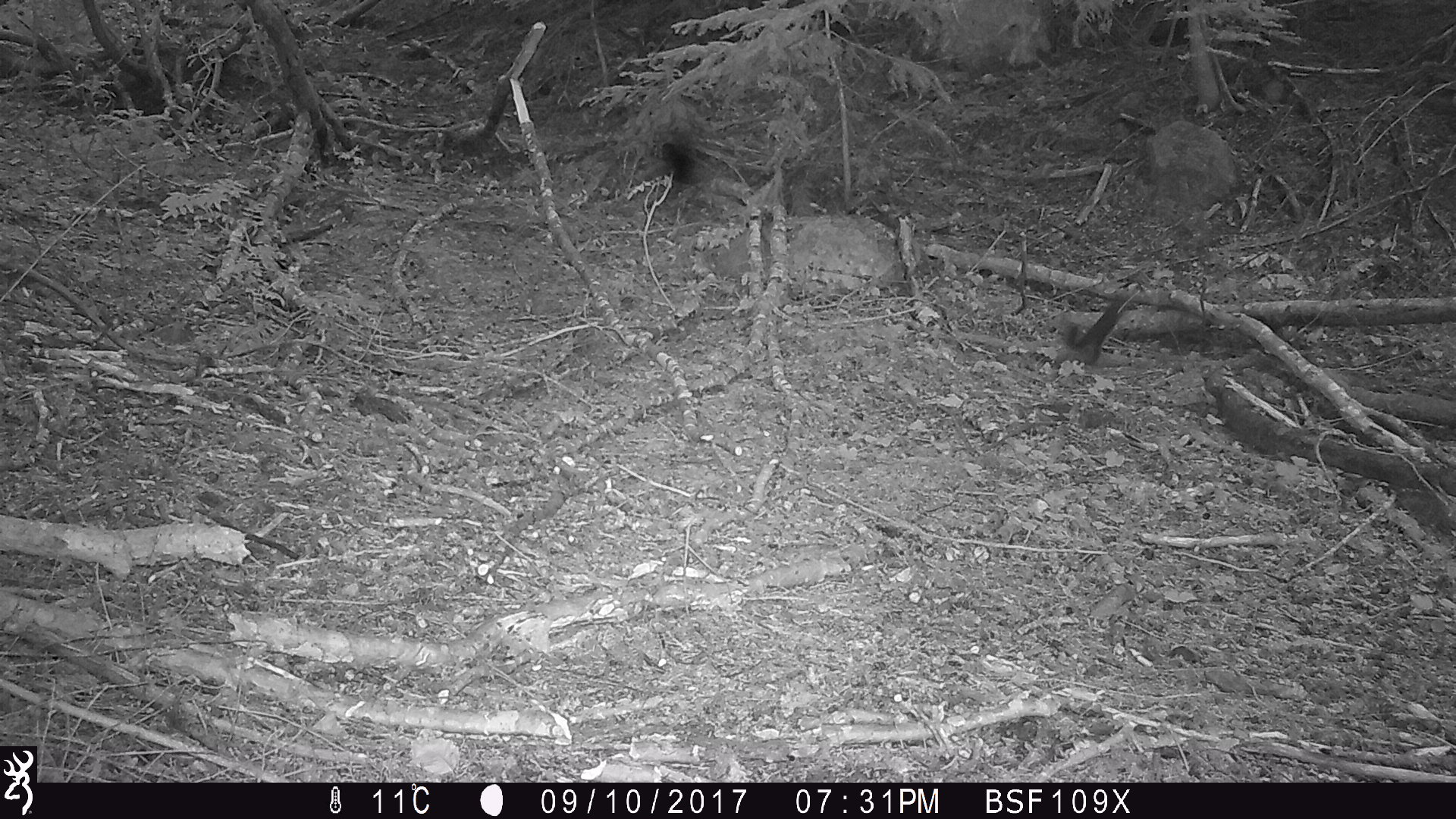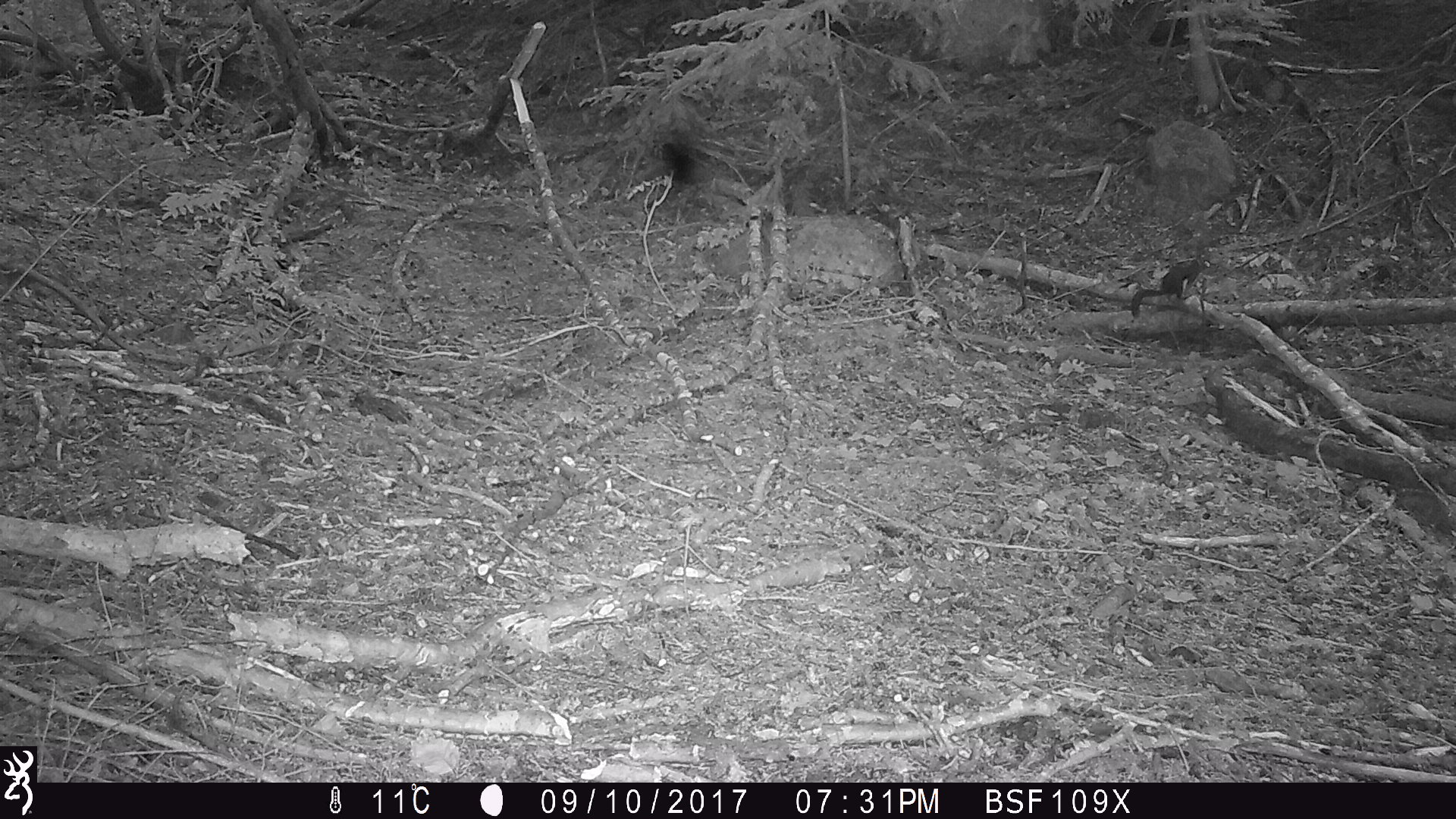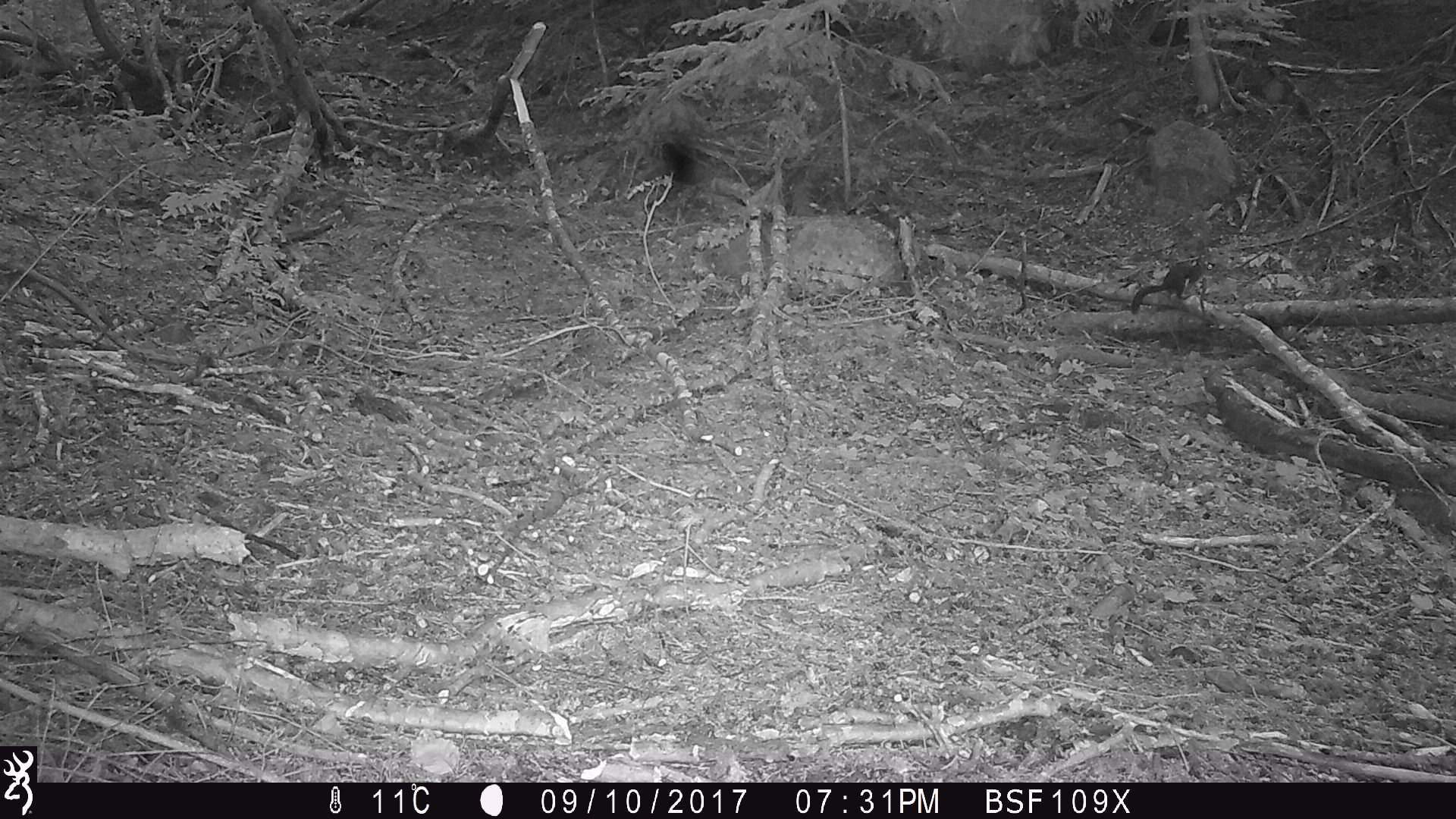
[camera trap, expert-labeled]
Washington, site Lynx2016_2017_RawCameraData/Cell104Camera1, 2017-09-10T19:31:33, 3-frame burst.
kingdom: Animalia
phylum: Chordata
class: Mammalia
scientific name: Mammalia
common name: small mammal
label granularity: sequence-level